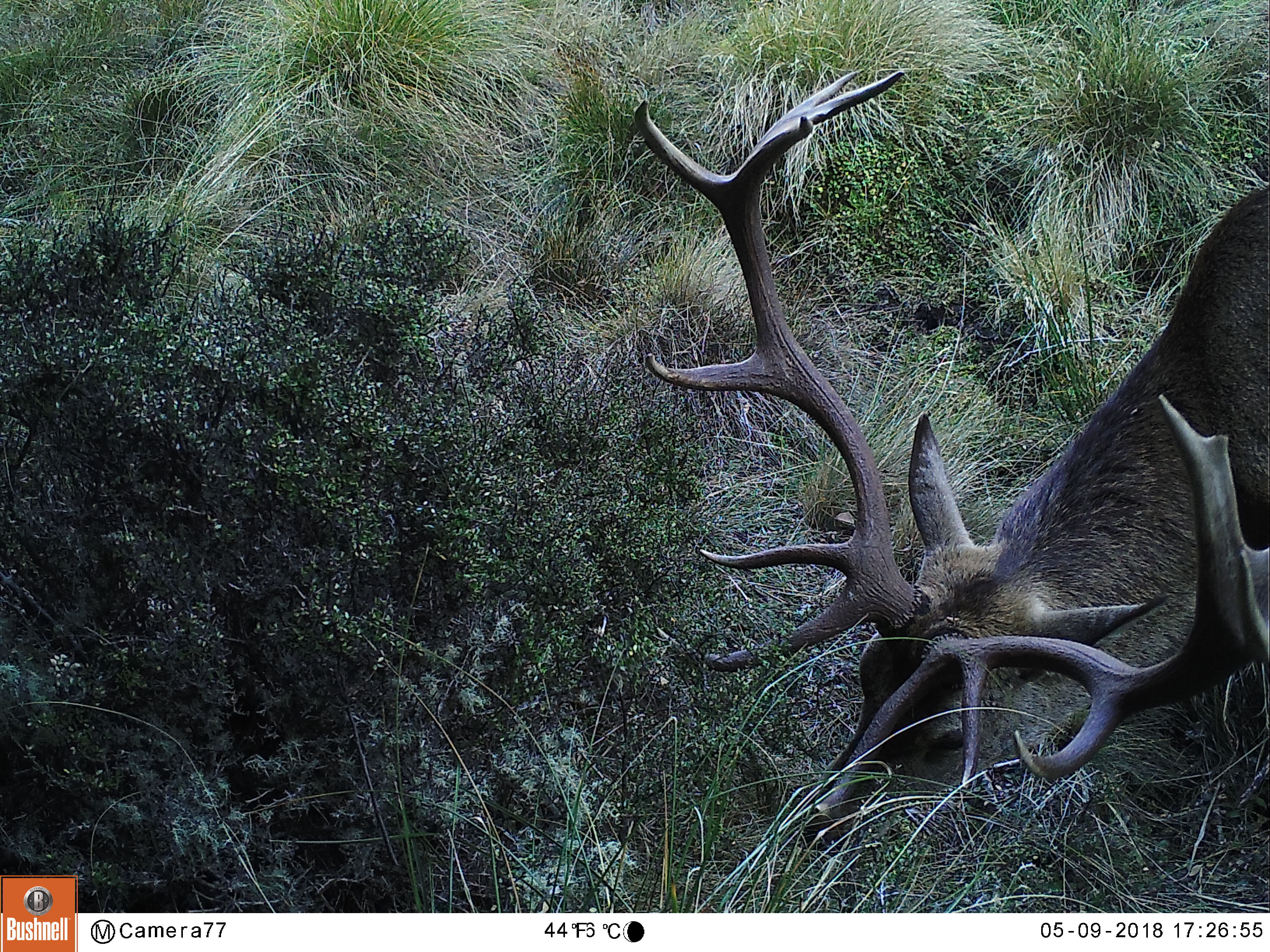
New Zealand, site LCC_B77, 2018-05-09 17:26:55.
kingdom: Animalia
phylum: Chordata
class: Mammalia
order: Artiodactyla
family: Cervidae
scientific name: Cervidae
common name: deer